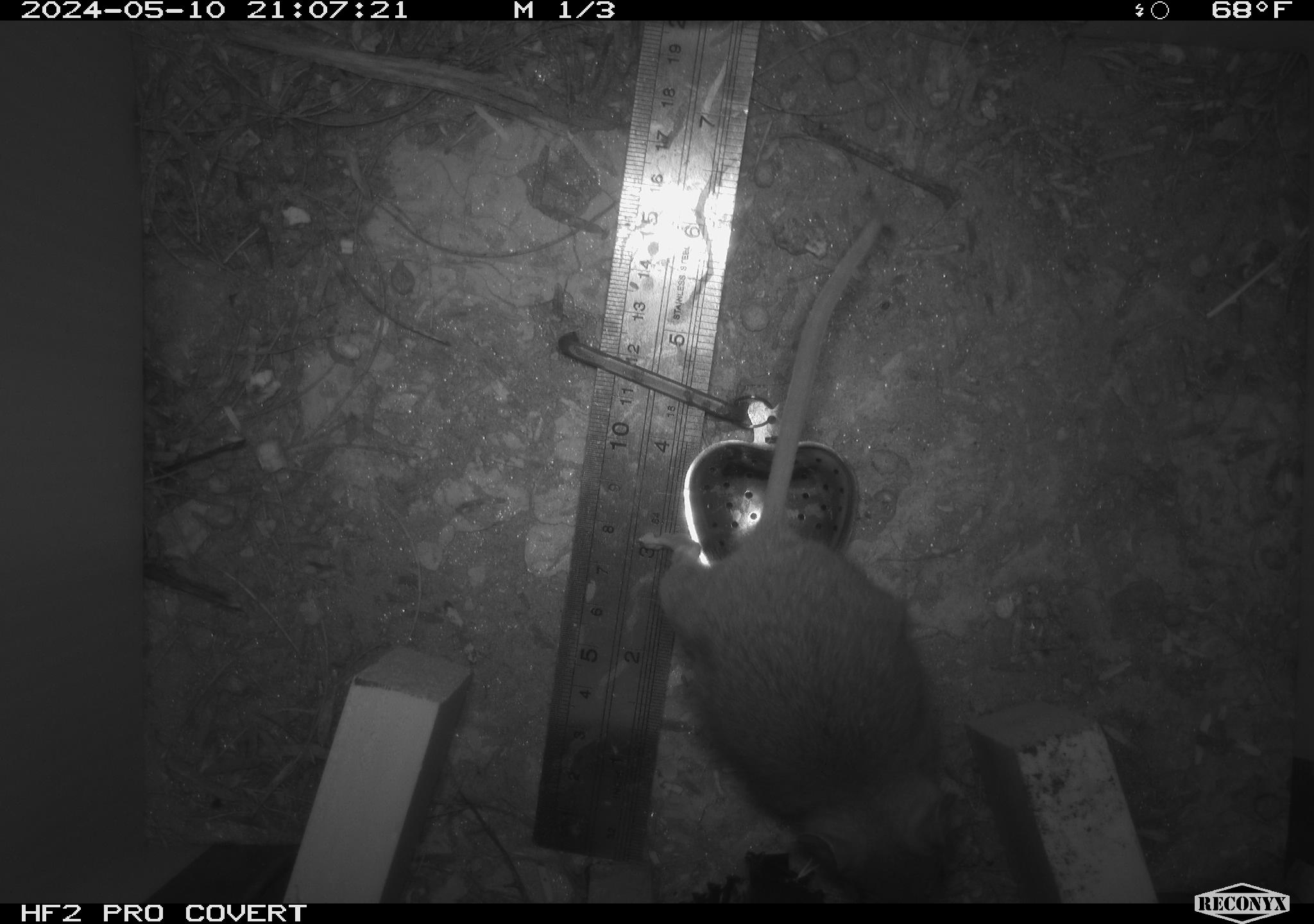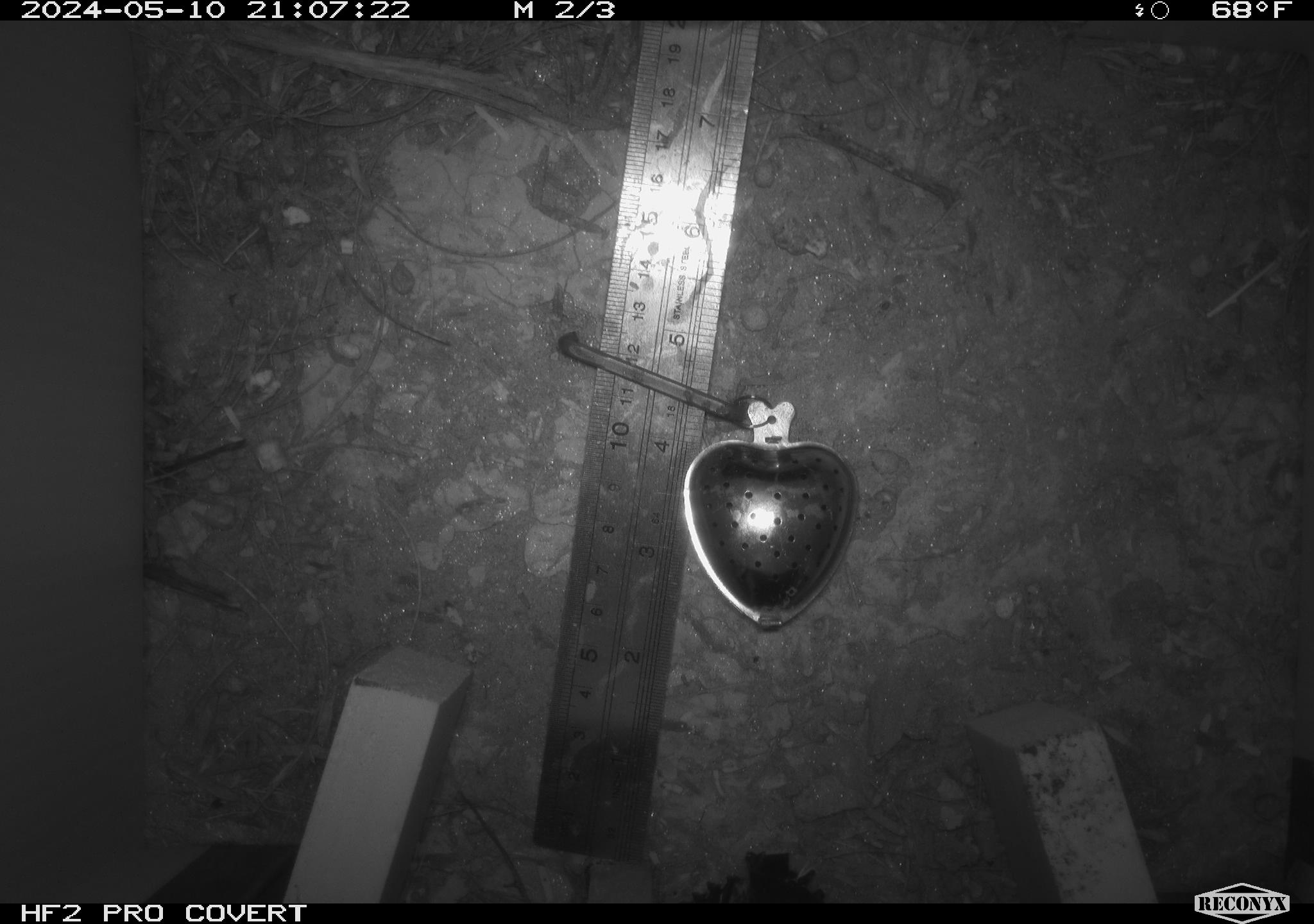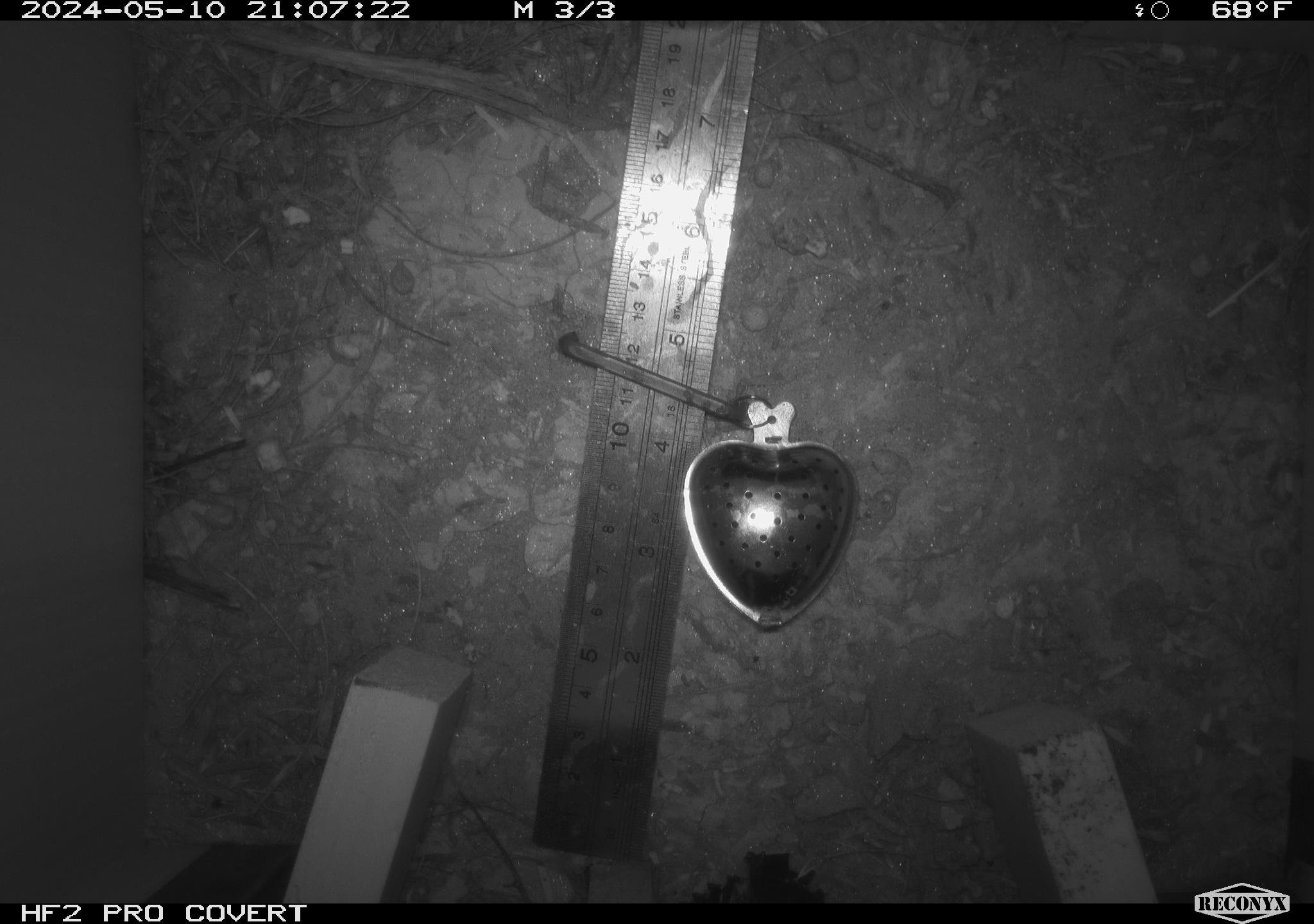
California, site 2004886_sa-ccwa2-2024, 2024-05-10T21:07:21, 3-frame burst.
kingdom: Animalia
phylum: Chordata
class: Mammalia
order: Rodentia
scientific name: Rodentia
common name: mouse species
Mouse species (Rodentia).